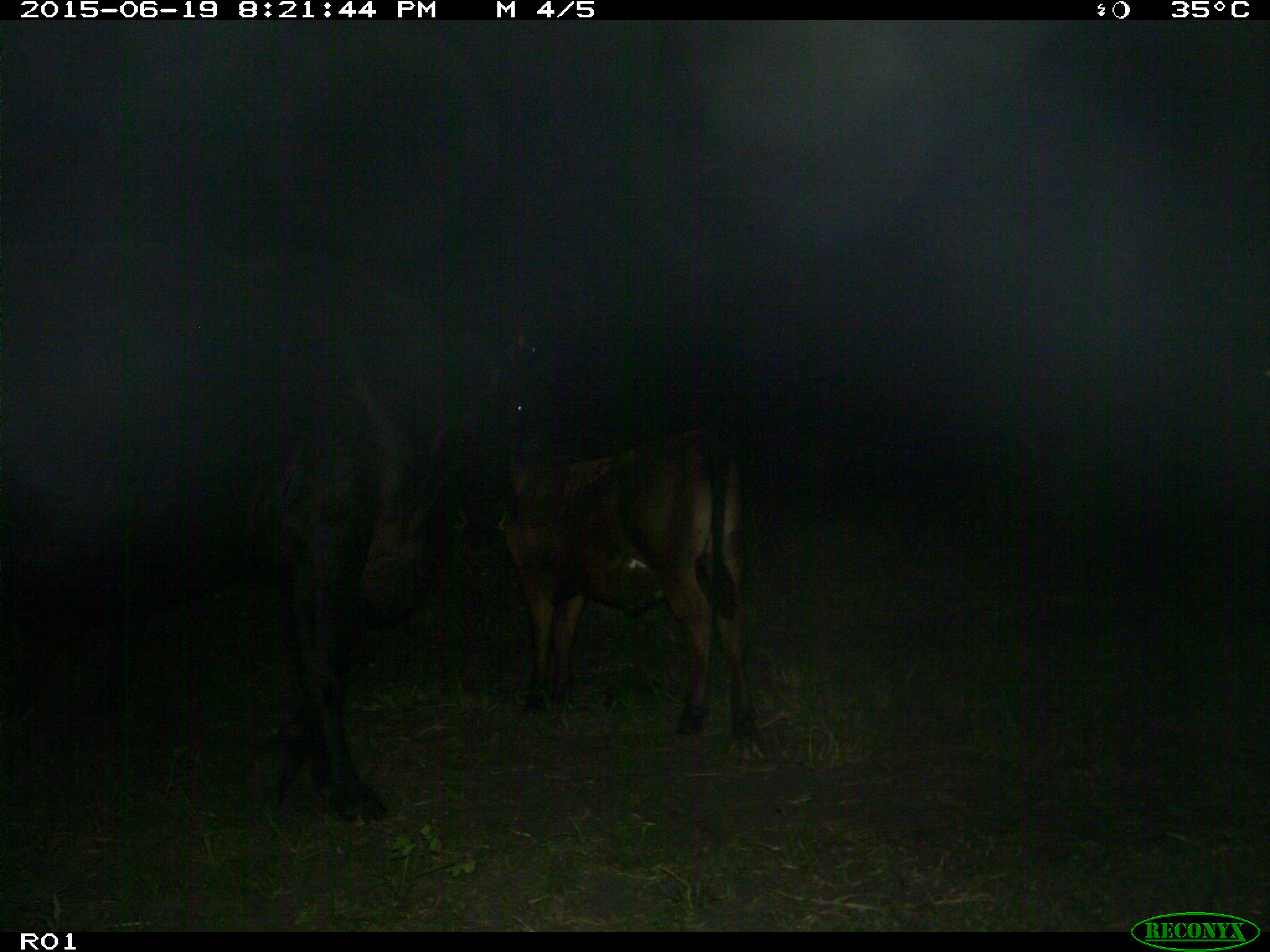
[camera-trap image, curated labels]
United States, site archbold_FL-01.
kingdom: Animalia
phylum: Chordata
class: Mammalia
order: Artiodactyla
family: Bovidae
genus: Bos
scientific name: Bos taurus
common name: domestic cow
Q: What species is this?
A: Bos taurus (domestic cow).